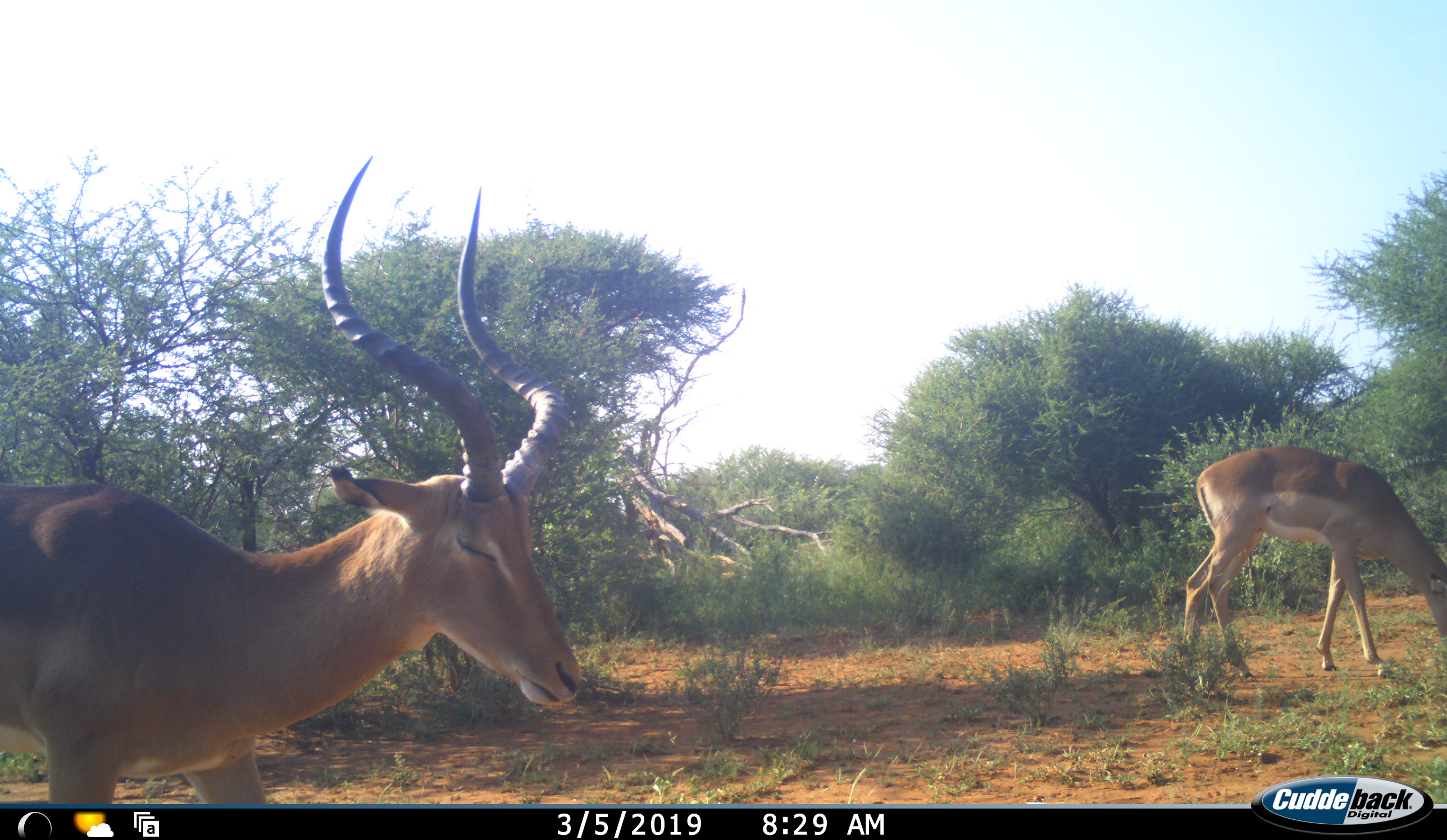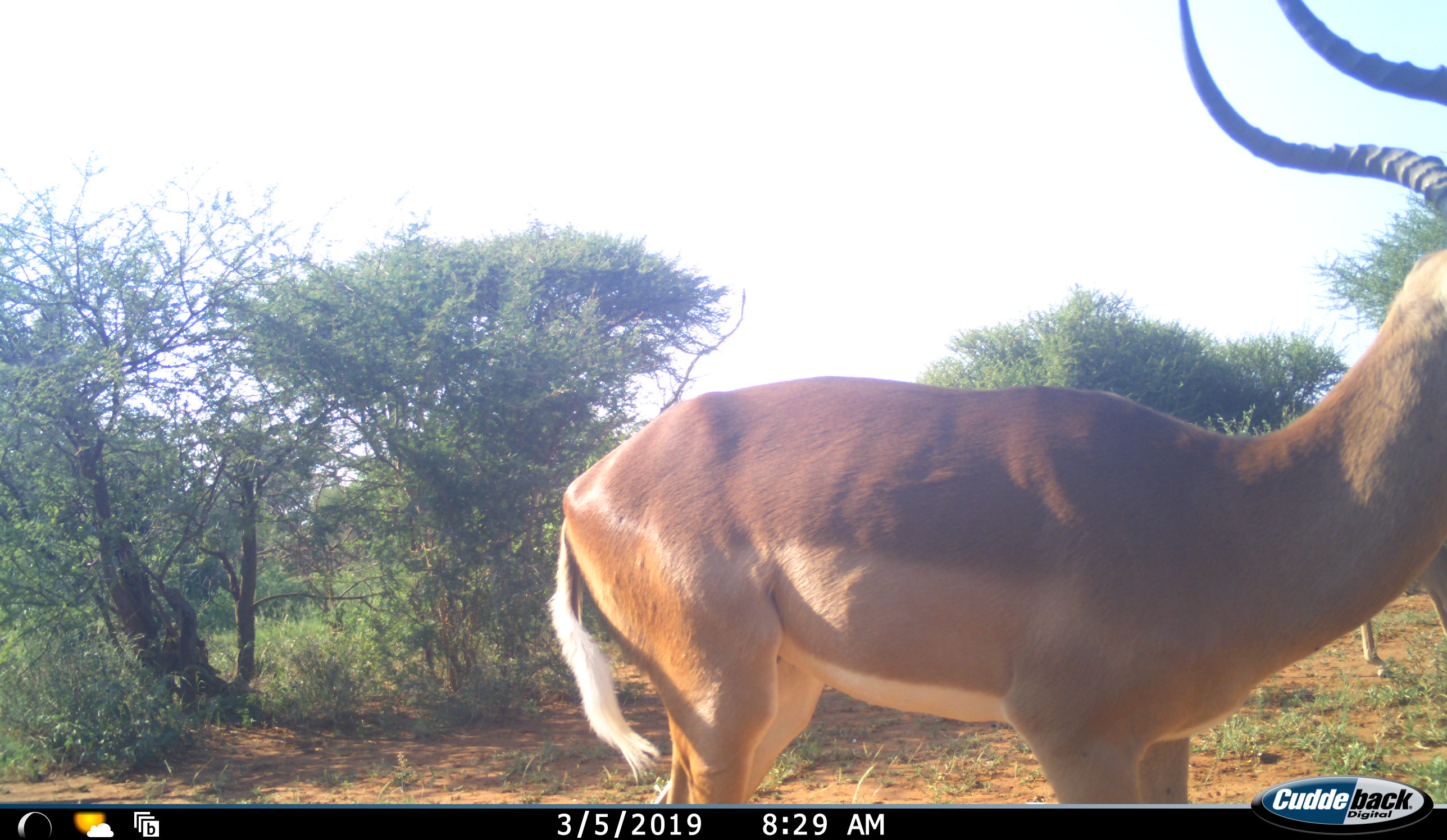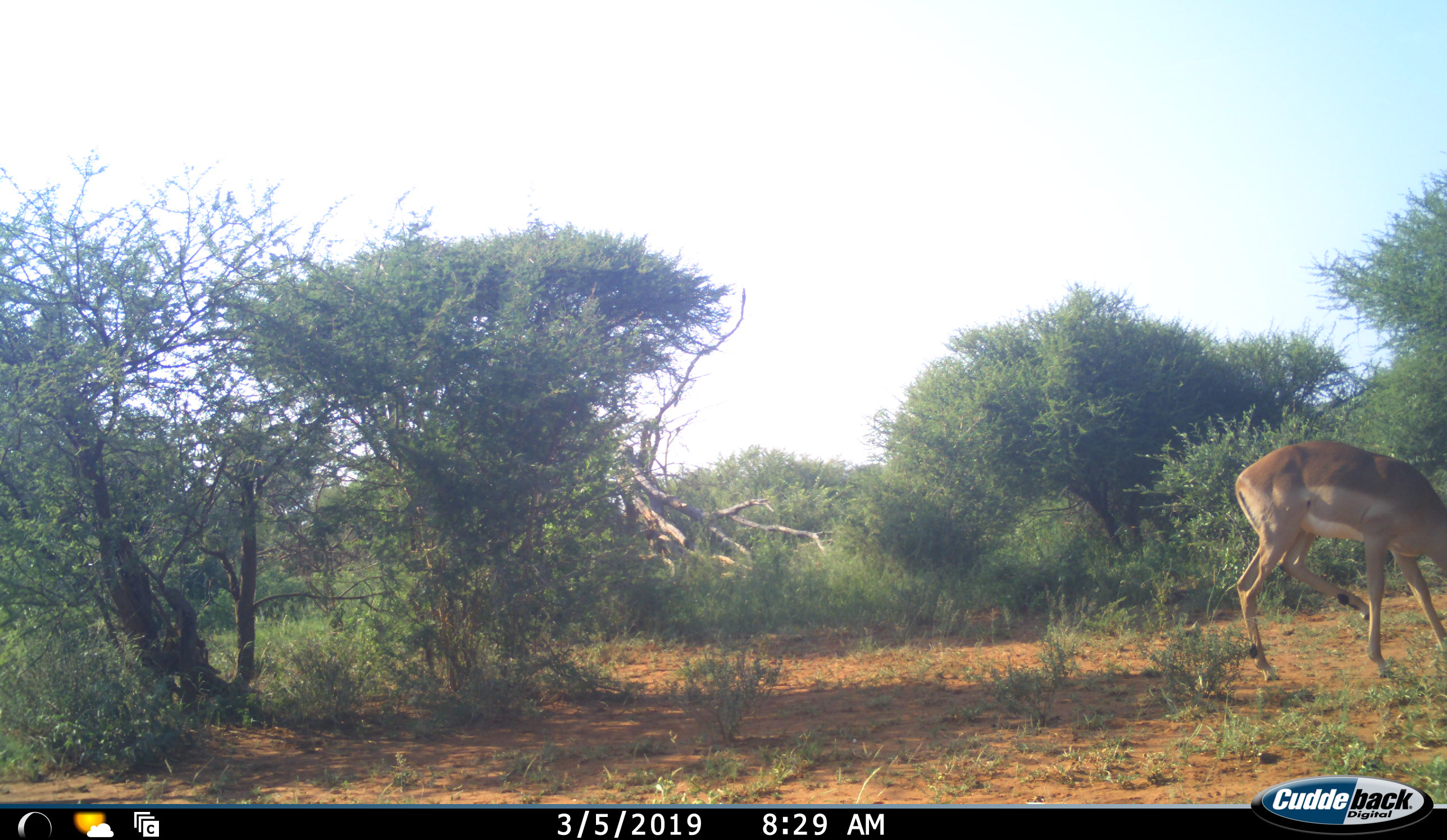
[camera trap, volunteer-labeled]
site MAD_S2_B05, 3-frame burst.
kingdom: Animalia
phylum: Chordata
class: Mammalia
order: Artiodactyla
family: Bovidae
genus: Aepyceros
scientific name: Aepyceros melampus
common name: impala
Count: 2.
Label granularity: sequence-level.